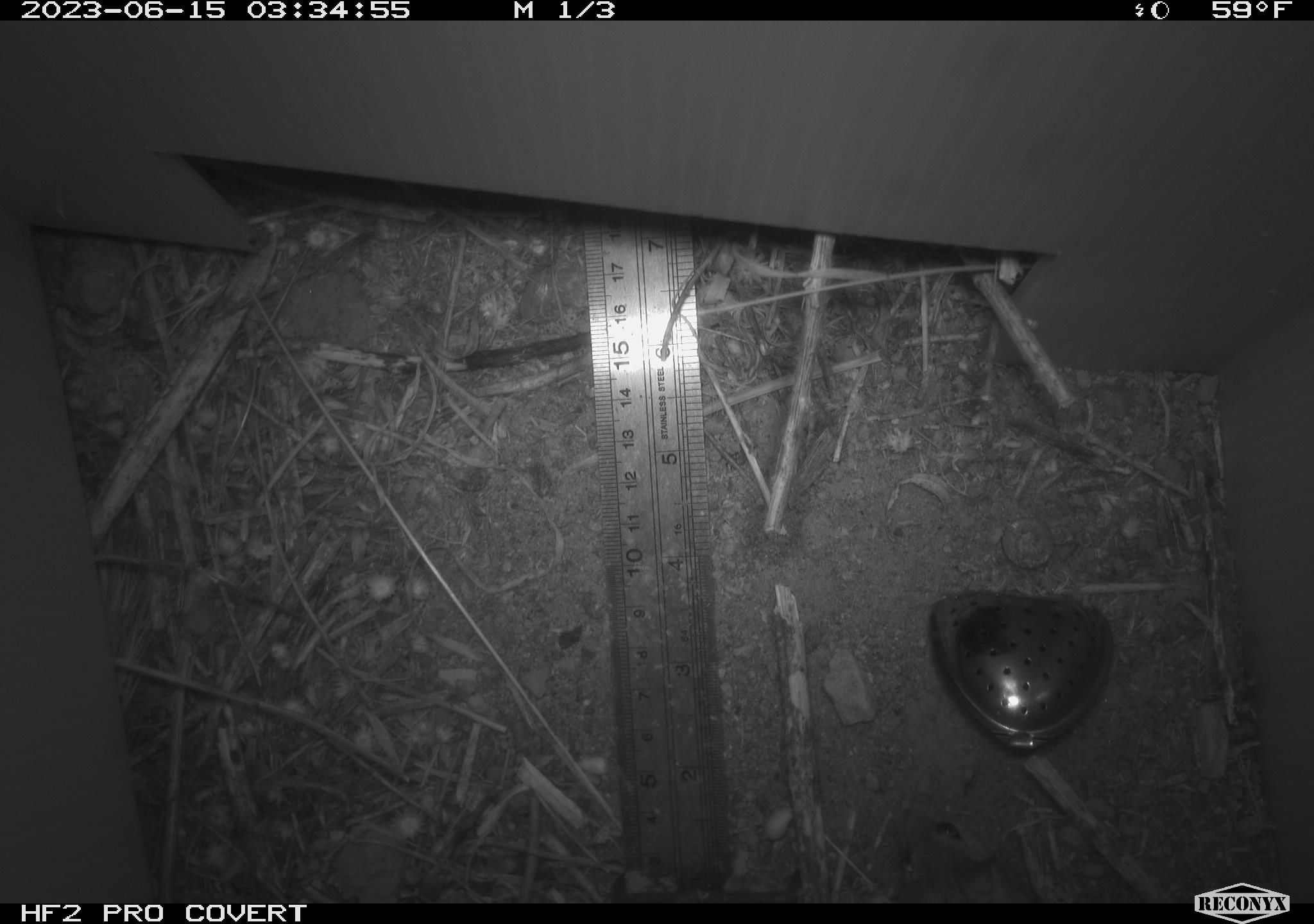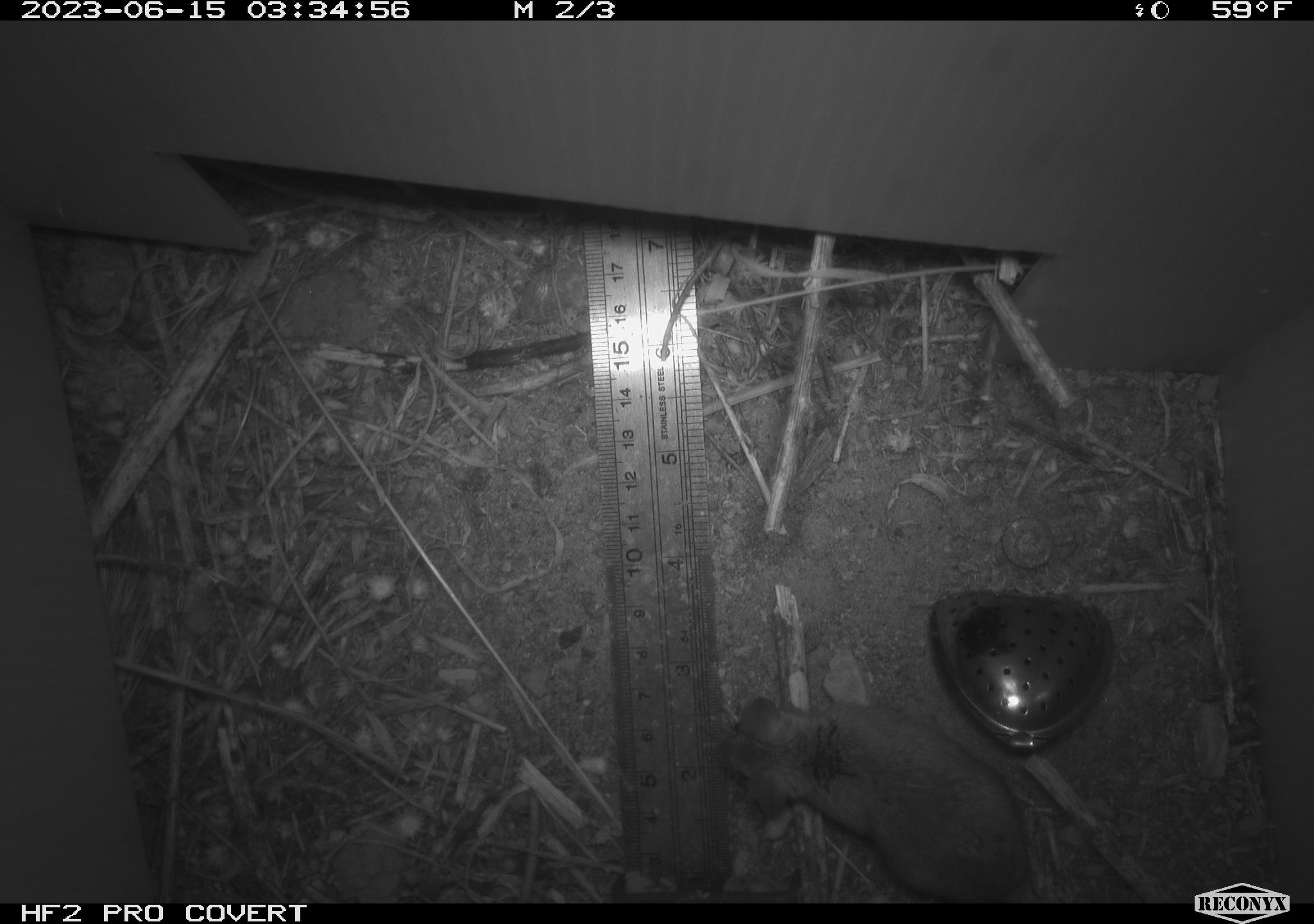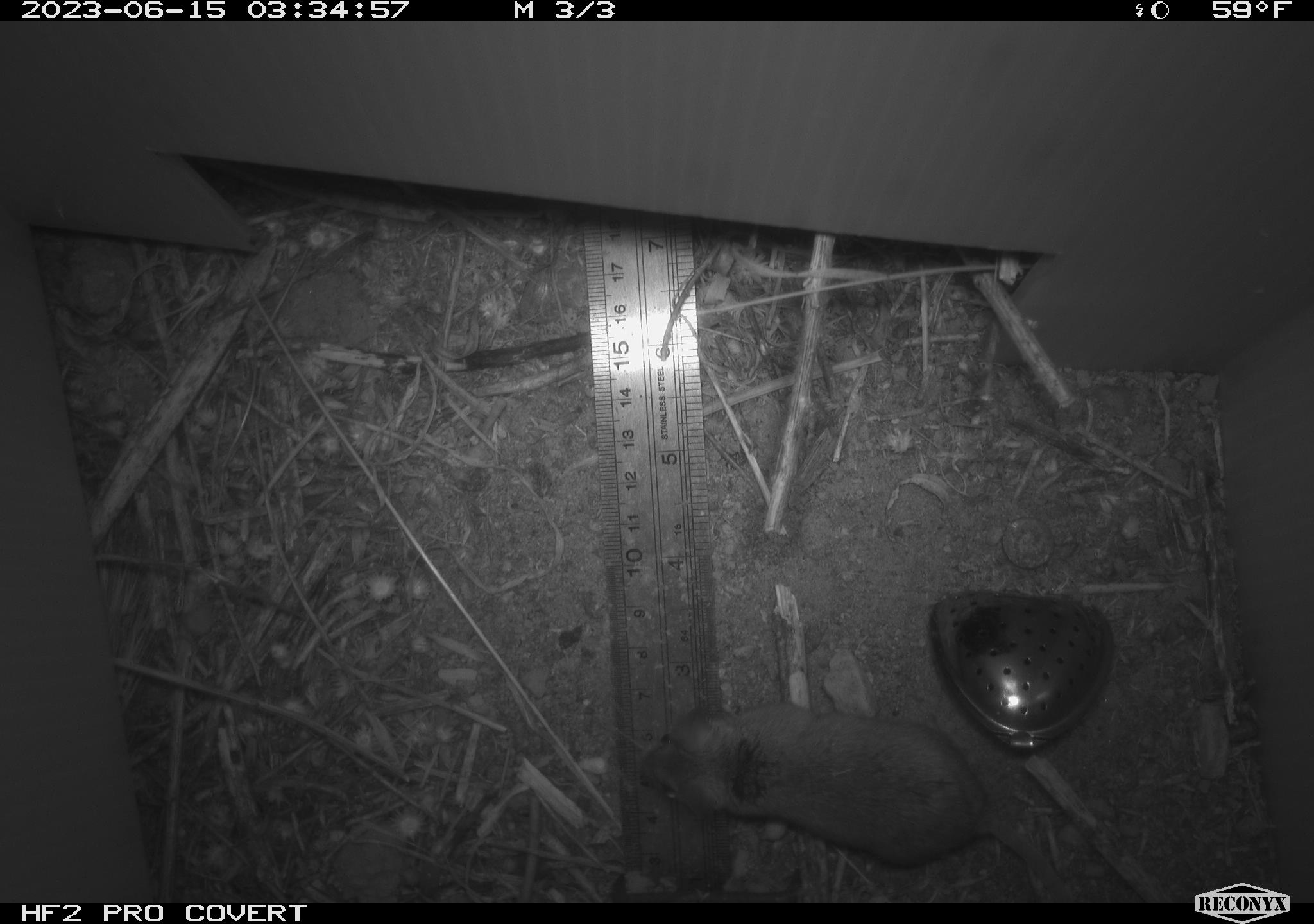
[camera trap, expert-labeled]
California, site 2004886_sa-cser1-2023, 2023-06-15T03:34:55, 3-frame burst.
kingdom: Animalia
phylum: Chordata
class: Mammalia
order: Rodentia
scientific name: Rodentia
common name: mouse species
Mouse species (Rodentia).